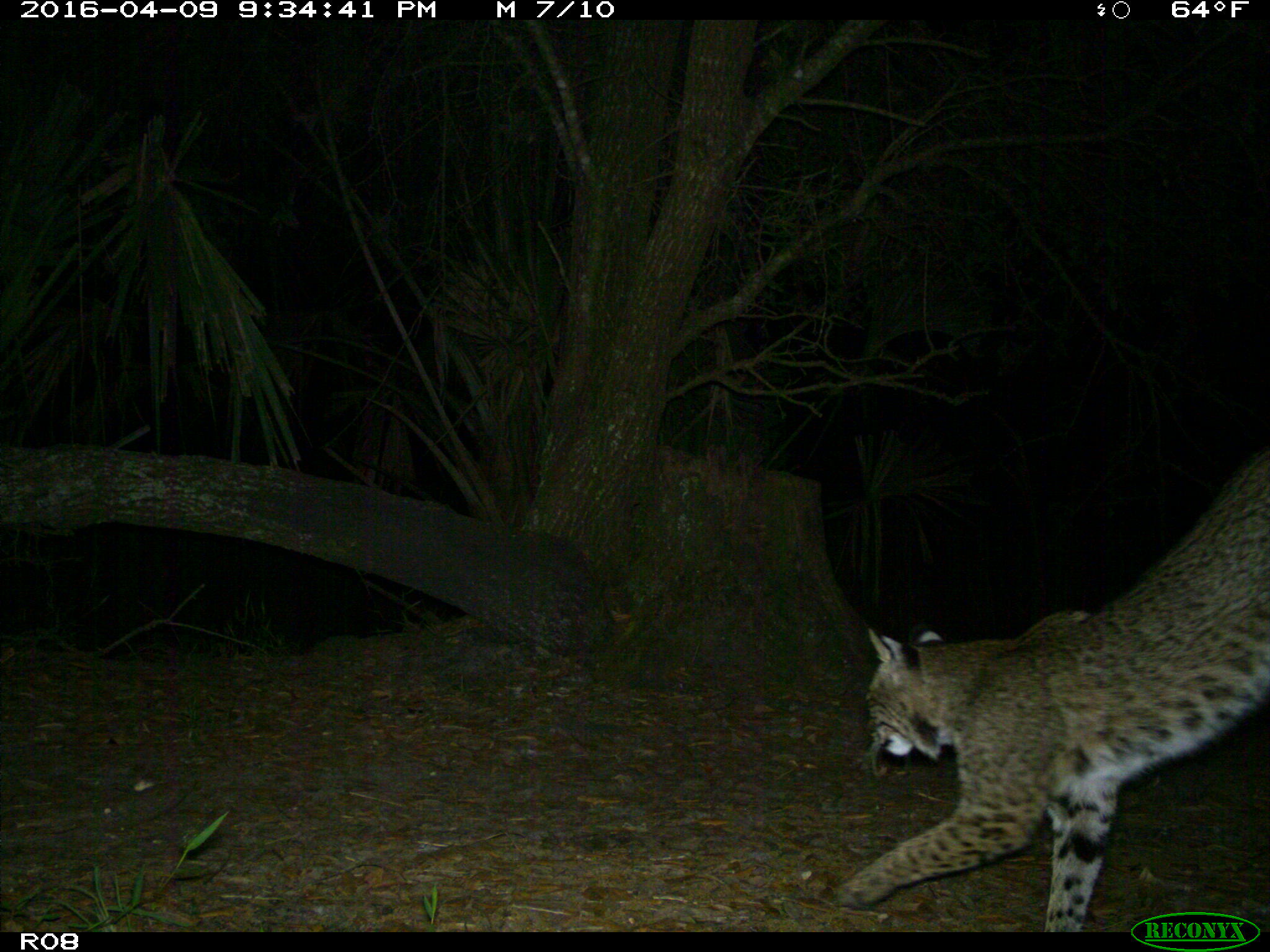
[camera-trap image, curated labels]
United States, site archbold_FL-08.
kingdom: Animalia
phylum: Chordata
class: Mammalia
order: Carnivora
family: Felidae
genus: Lynx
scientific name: Lynx rufus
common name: bobcat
Lynx rufus (bobcat).